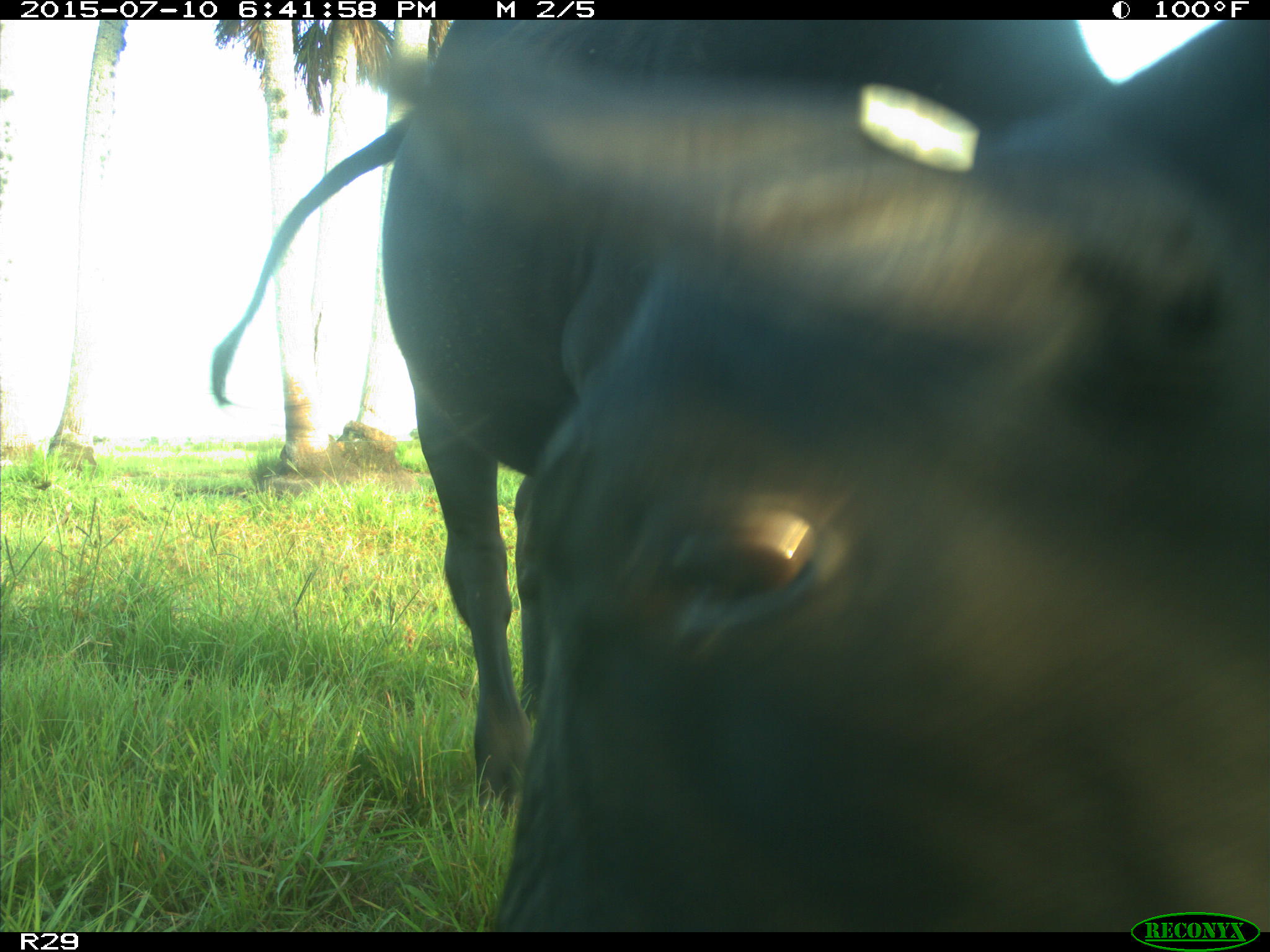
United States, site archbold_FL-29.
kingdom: Animalia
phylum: Chordata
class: Mammalia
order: Artiodactyla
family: Bovidae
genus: Bos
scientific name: Bos taurus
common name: domestic cow